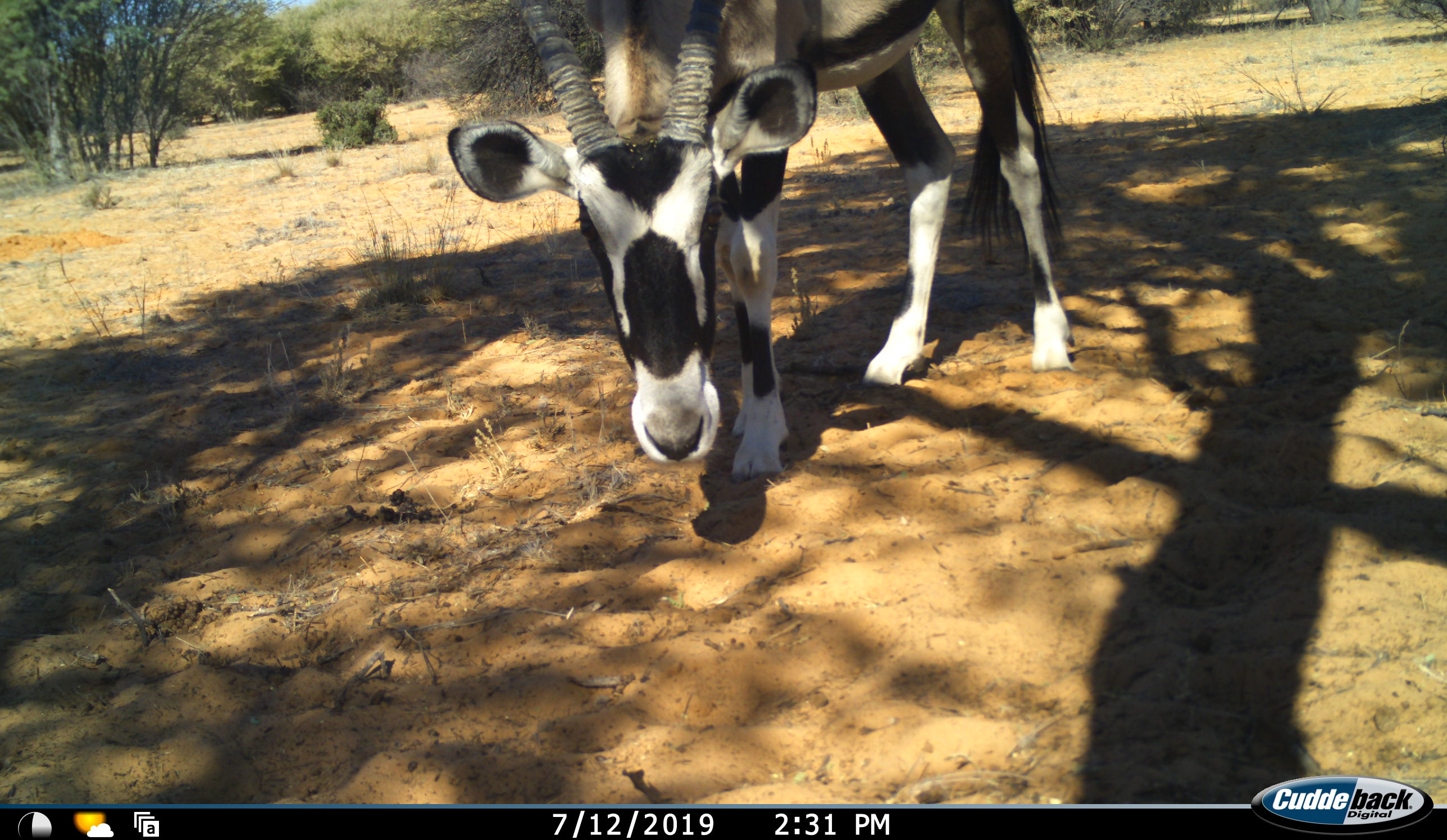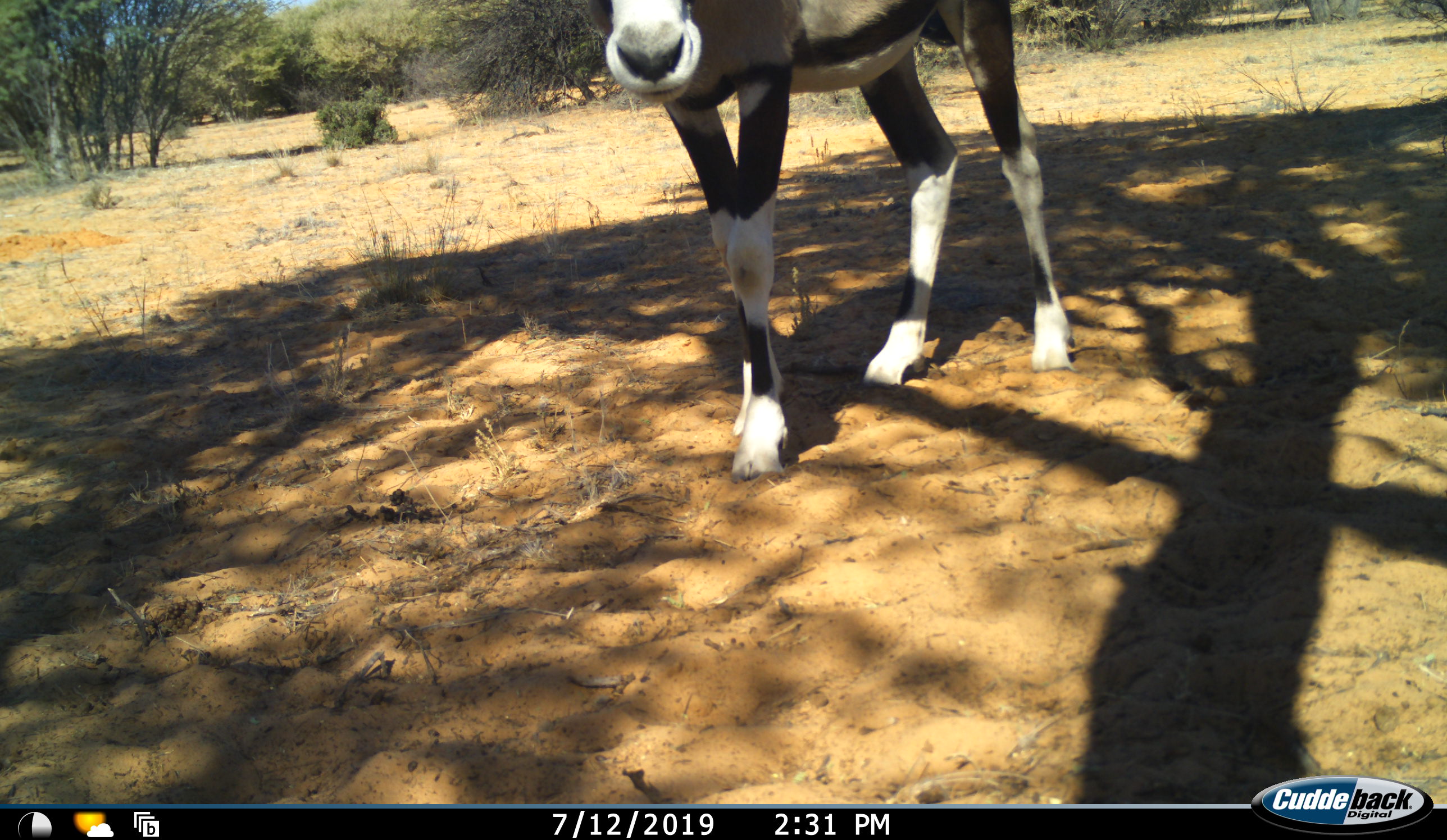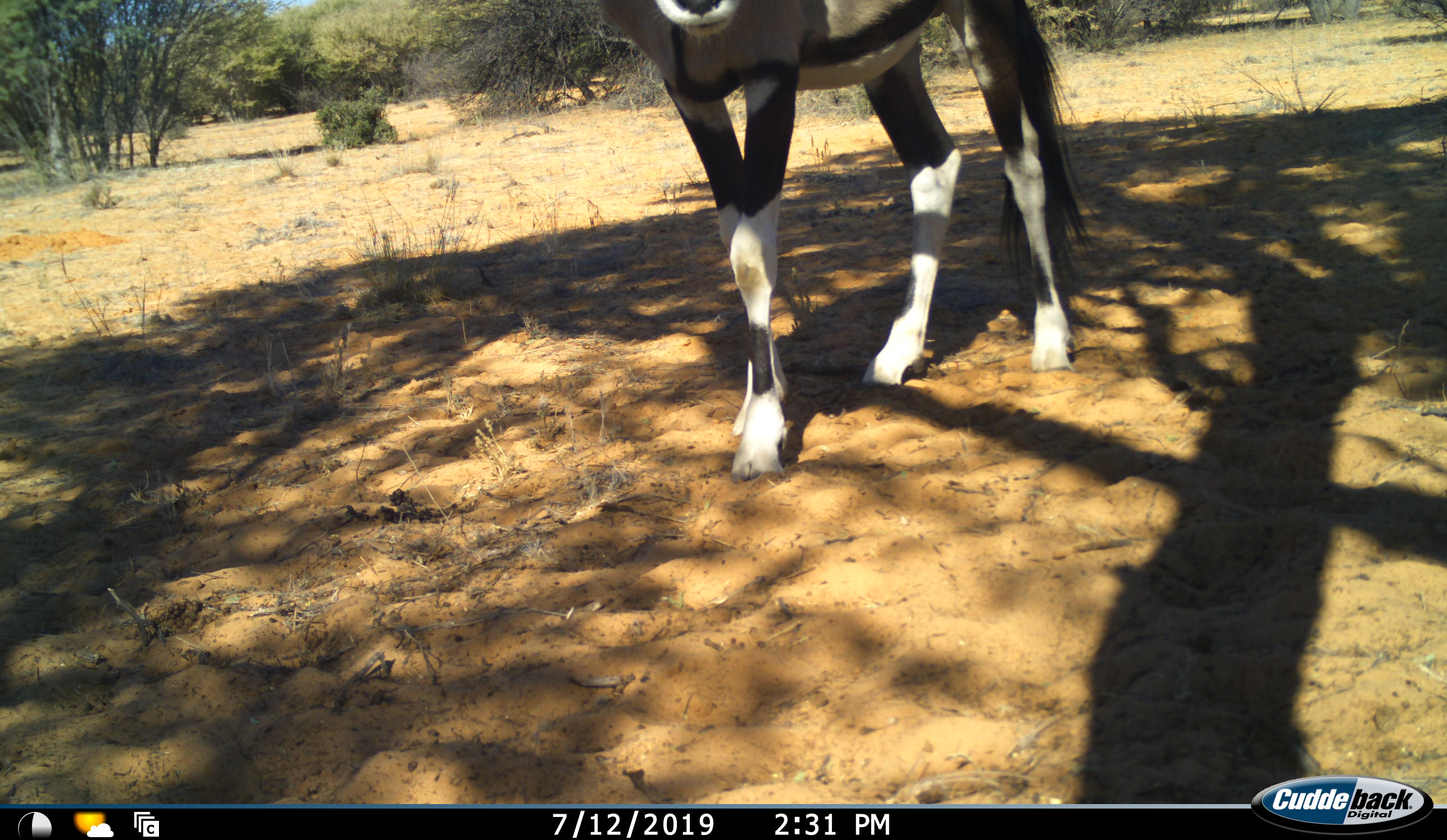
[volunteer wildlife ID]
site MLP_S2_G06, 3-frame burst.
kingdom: Animalia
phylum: Chordata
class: Mammalia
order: Artiodactyla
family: Bovidae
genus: Oryx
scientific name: Oryx gazella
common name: gemsbok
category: oryx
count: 1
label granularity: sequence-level